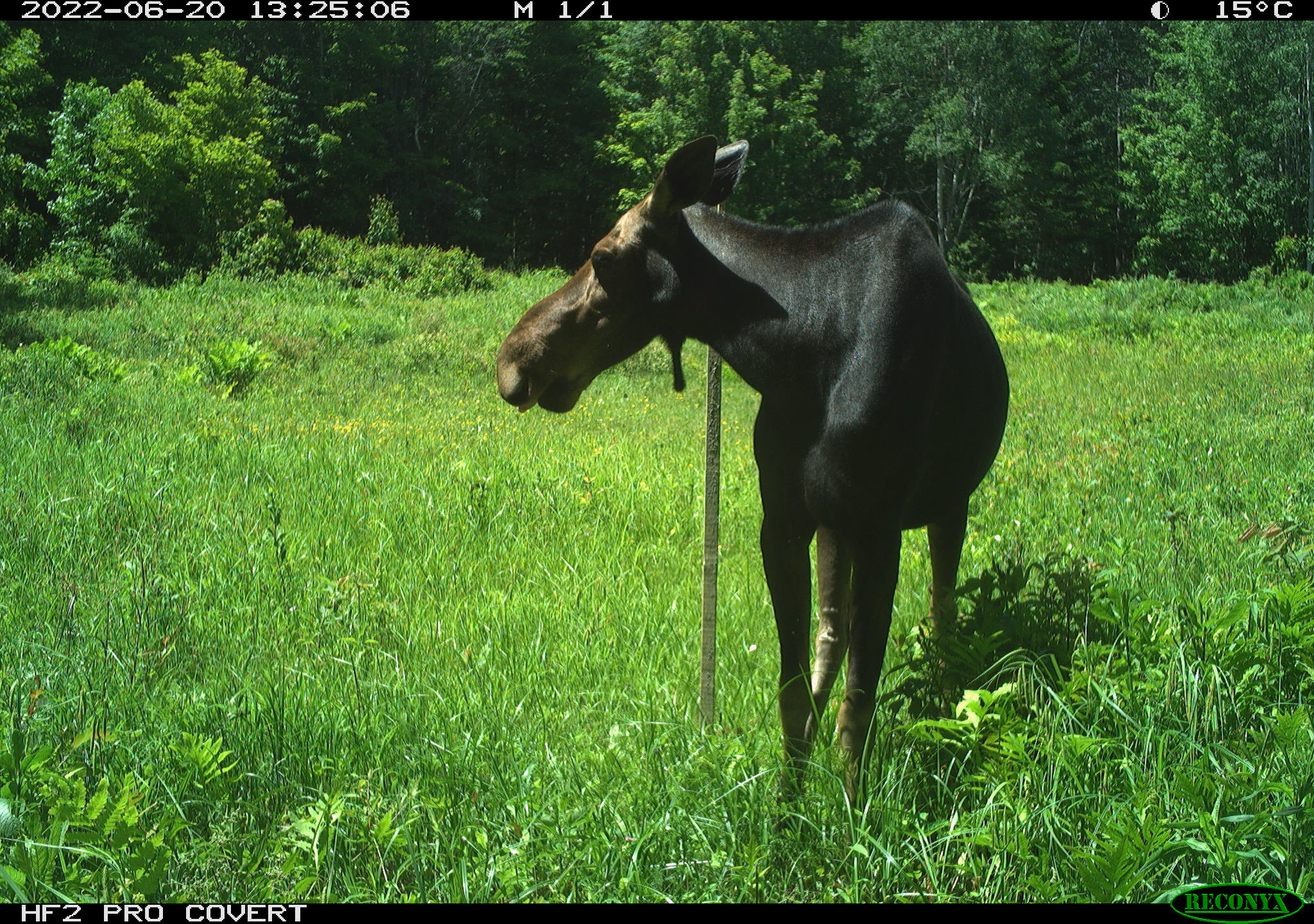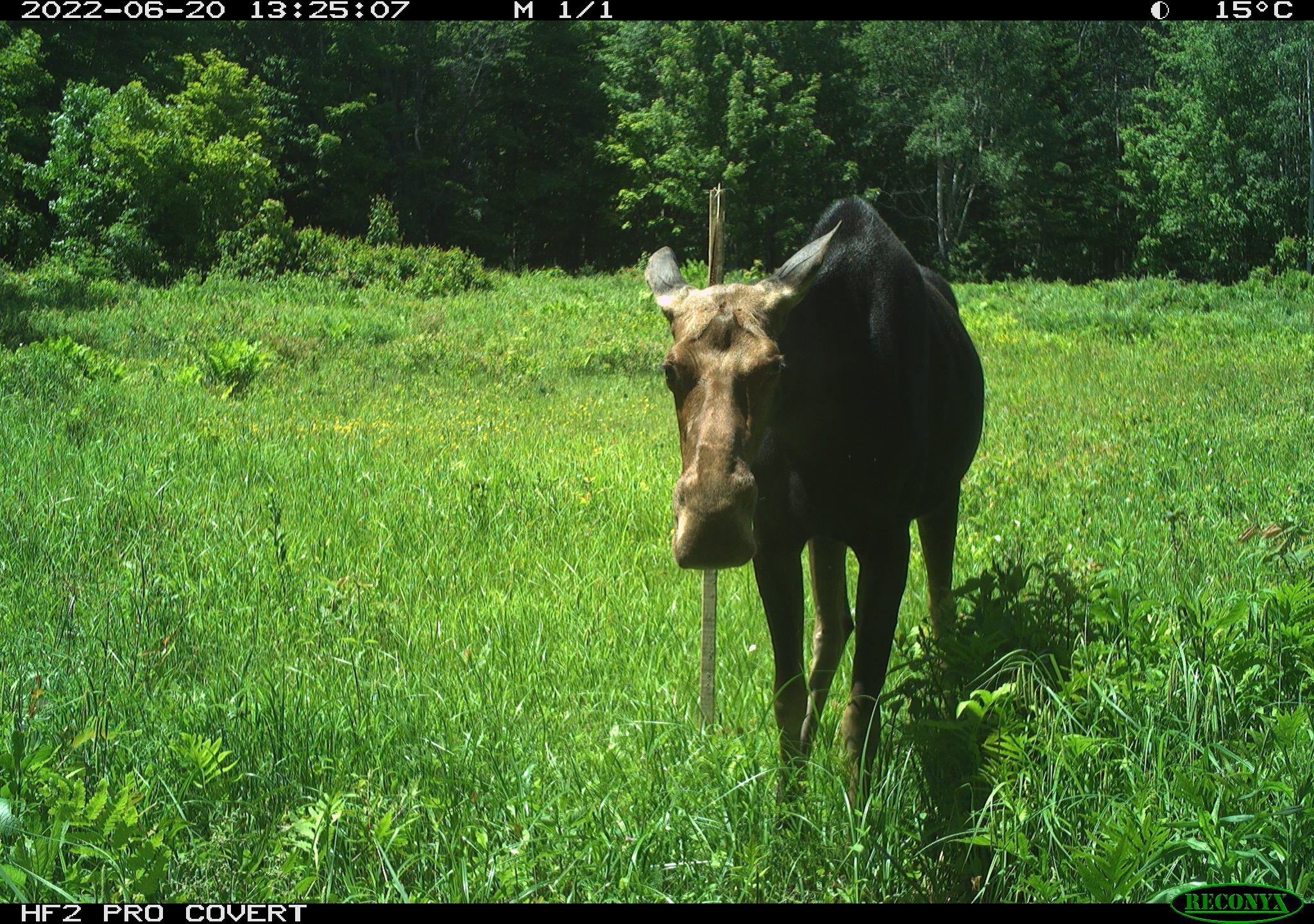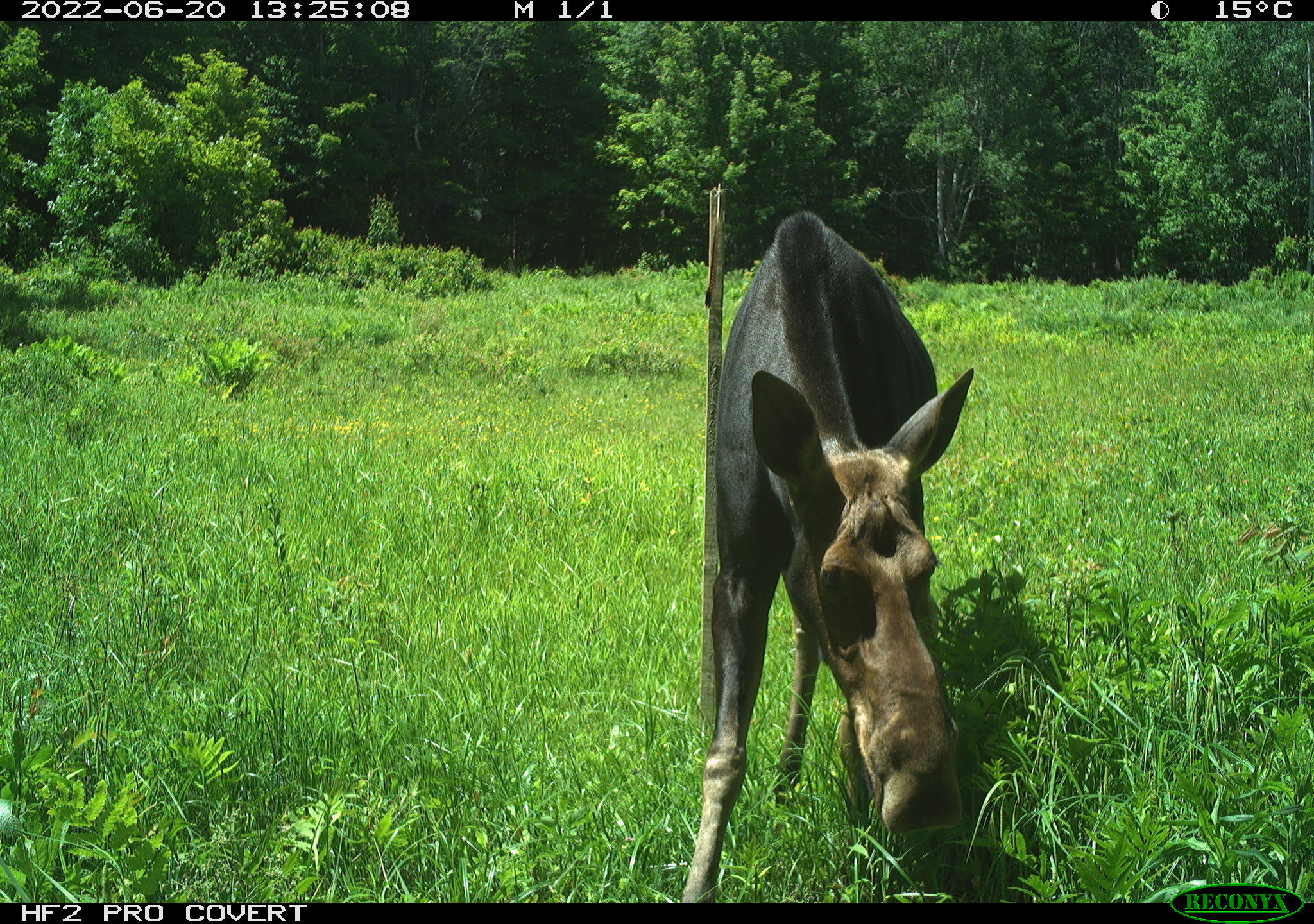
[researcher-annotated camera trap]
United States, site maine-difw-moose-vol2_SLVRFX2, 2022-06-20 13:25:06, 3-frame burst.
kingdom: Animalia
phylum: Chordata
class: Mammalia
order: Artiodactyla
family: Cervidae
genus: Alces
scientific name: Alces alces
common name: moose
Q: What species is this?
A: Moose (Alces alces).